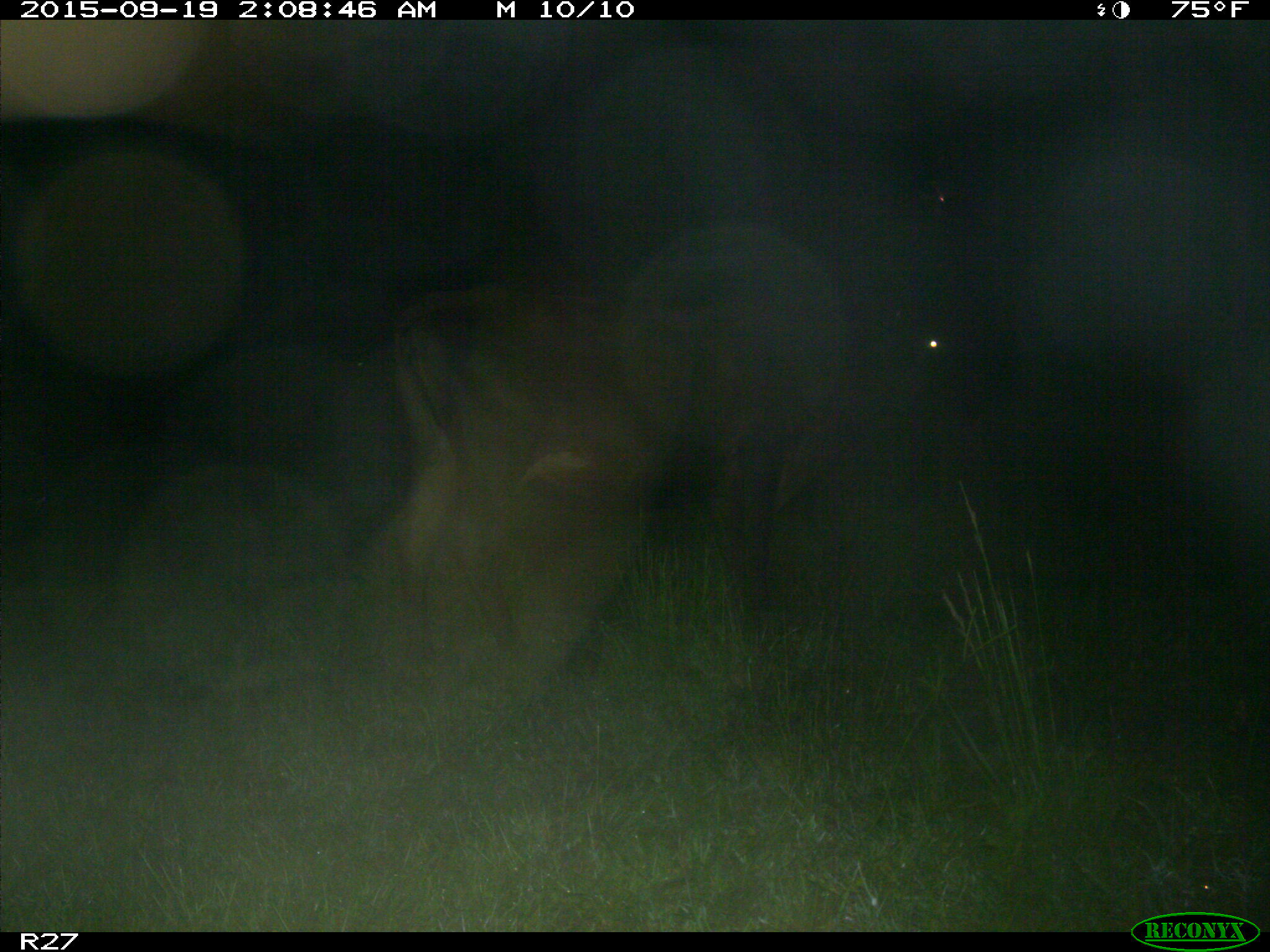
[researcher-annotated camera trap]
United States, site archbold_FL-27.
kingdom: Animalia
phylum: Chordata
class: Mammalia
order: Artiodactyla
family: Bovidae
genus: Bos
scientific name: Bos taurus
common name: domestic cow